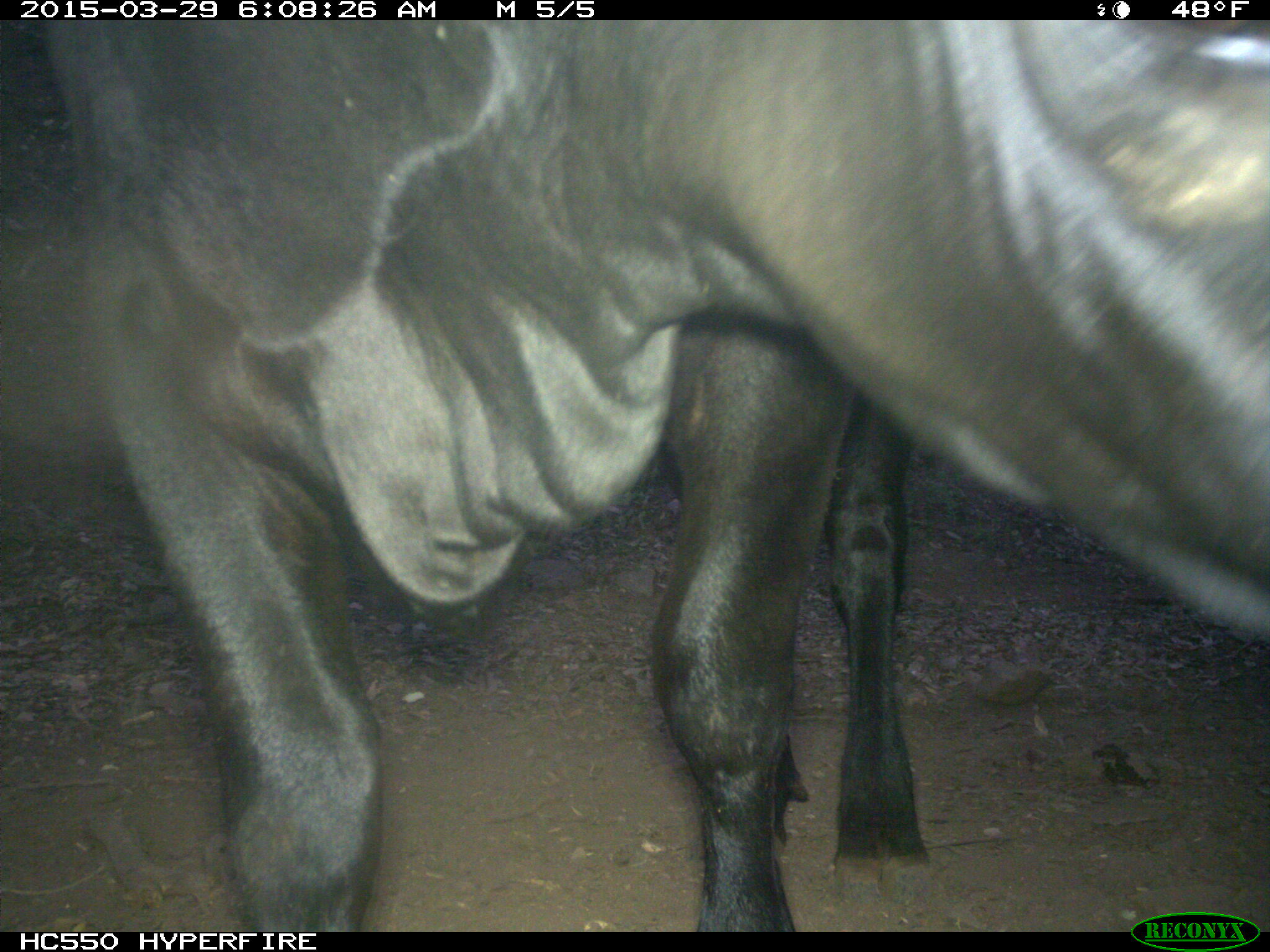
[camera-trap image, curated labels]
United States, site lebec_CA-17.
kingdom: Animalia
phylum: Chordata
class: Mammalia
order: Artiodactyla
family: Bovidae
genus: Bos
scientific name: Bos taurus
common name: domestic cow